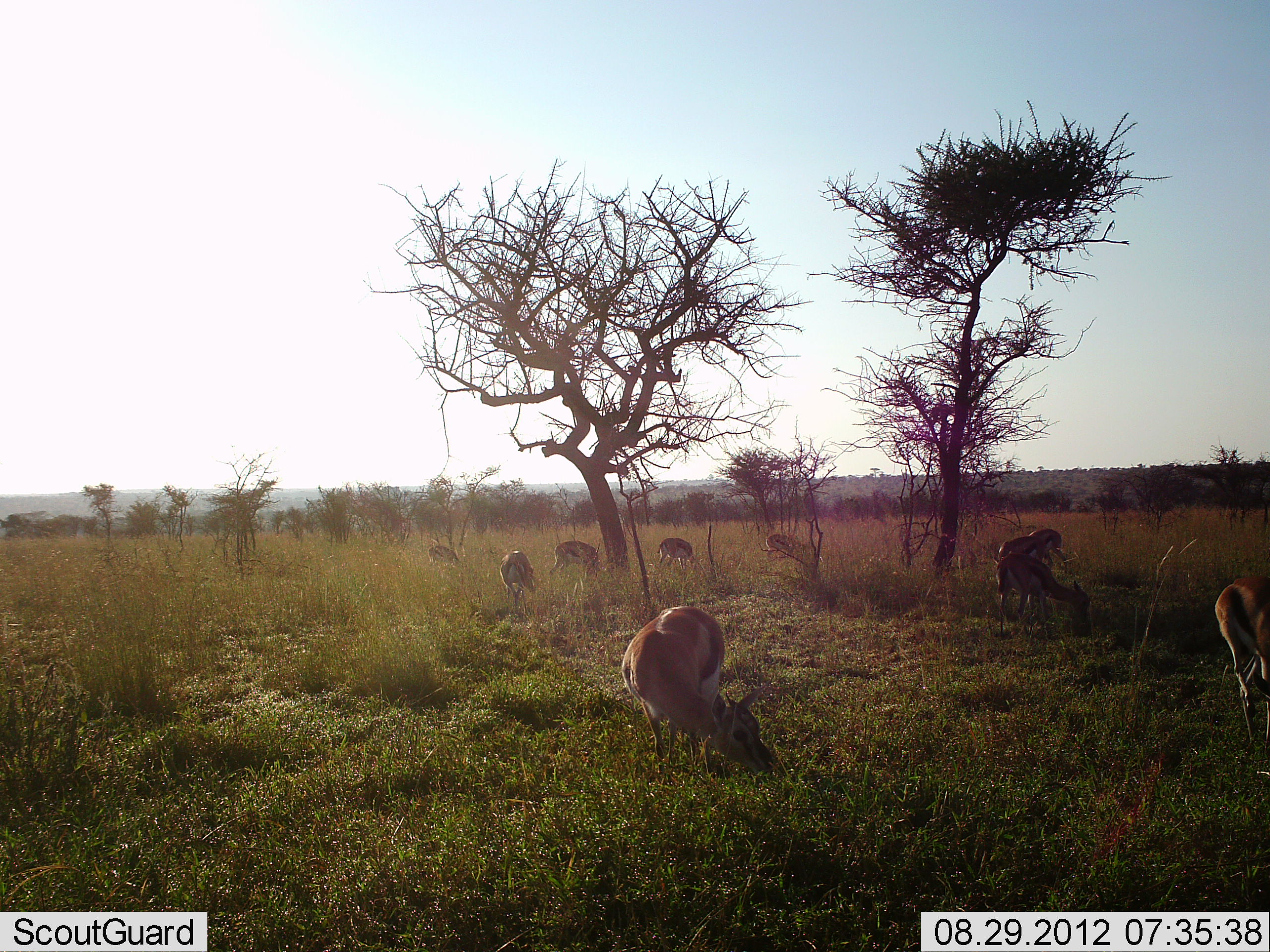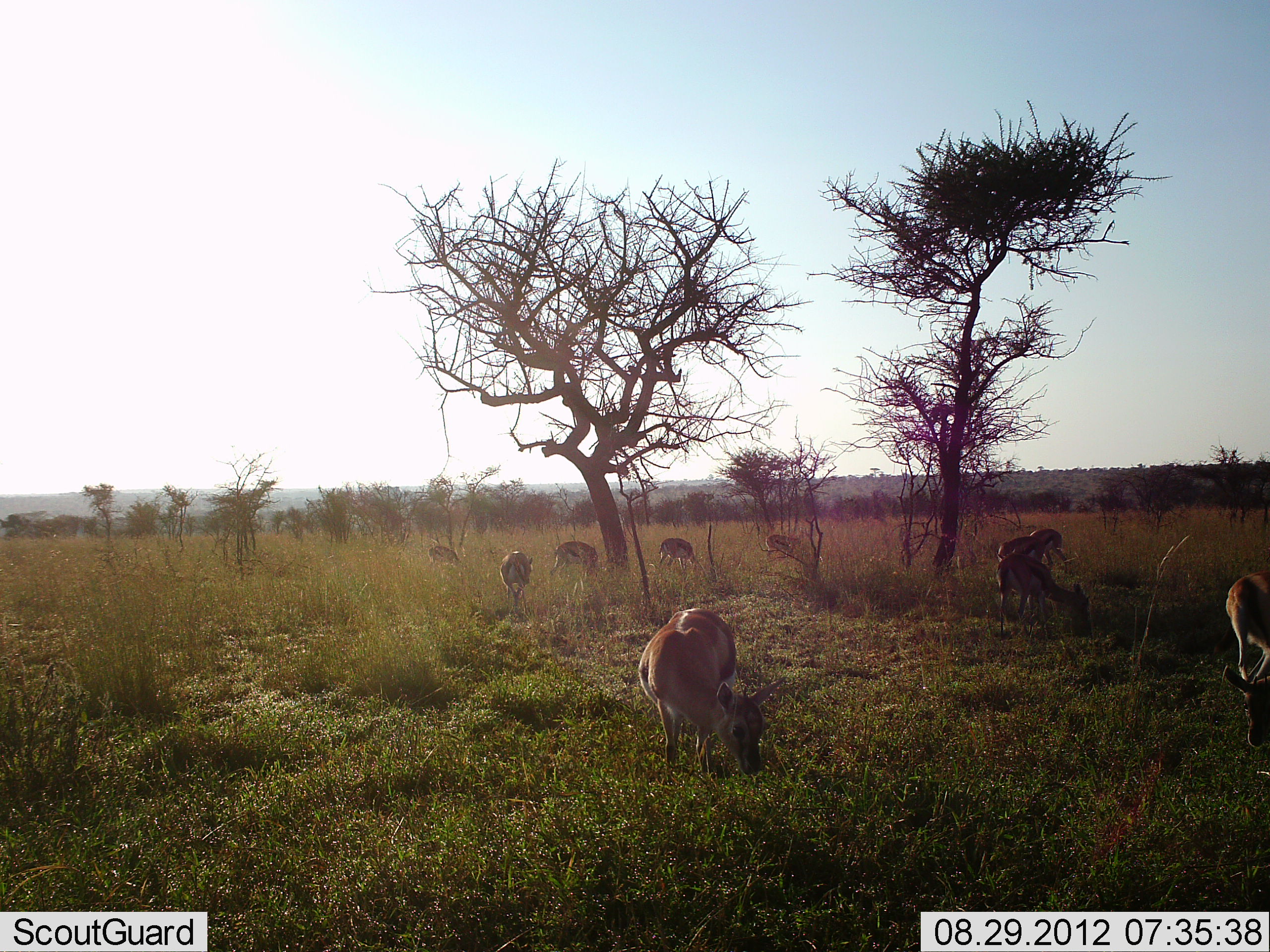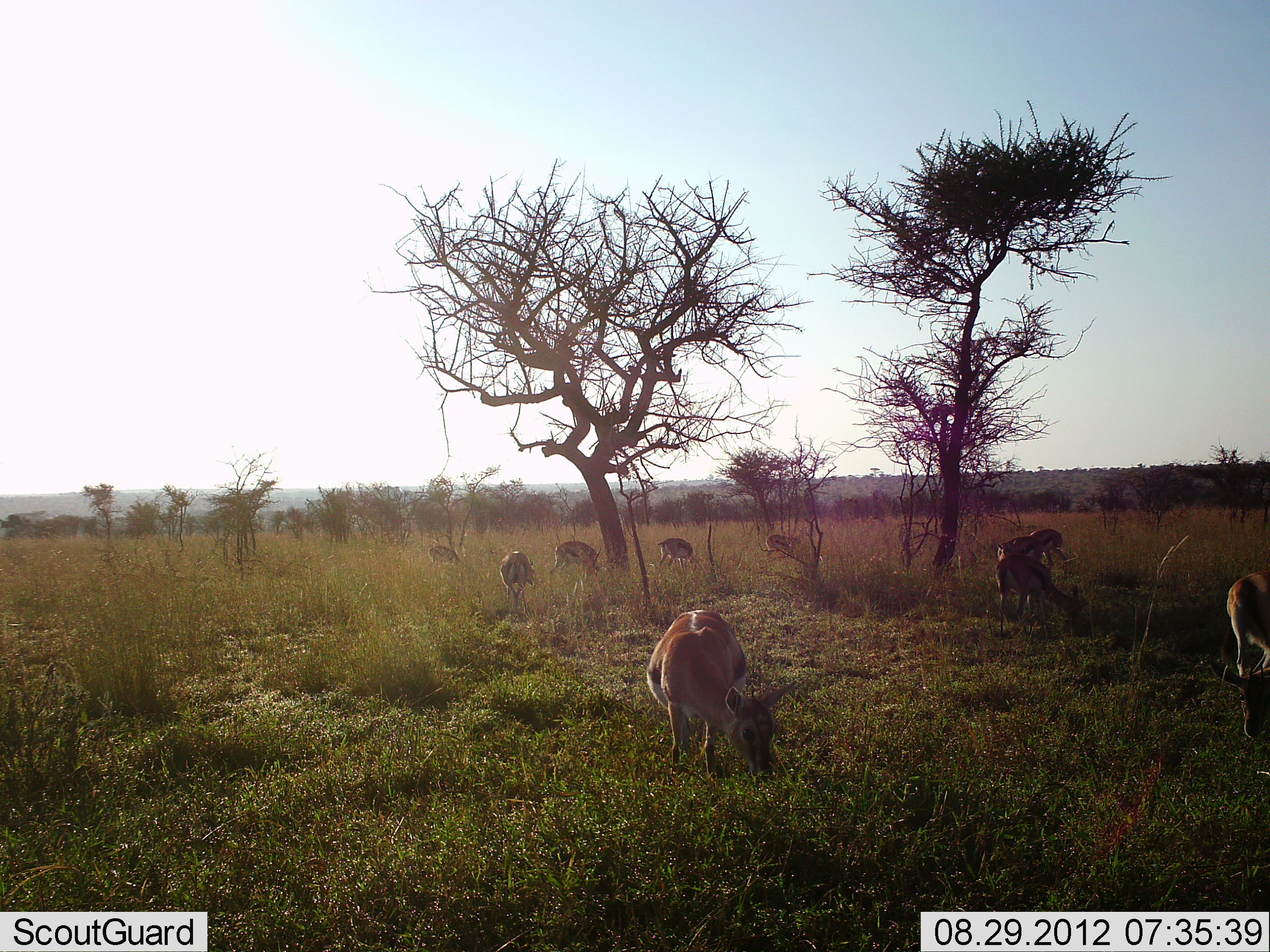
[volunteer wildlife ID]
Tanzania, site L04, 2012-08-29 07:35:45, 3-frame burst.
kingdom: Animalia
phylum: Chordata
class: Mammalia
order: Artiodactyla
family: Bovidae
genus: Eudorcas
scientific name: Eudorcas thomsonii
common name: thomson's gazelle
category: gazellethomsons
Gazellethomsons (thomson's gazelle) (Eudorcas thomsonii), count 10. Behavior (volunteer vote fractions): standing 27%, resting 0%, moving 0%, interacting 0%. Young present (vote fraction): 0%. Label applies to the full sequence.